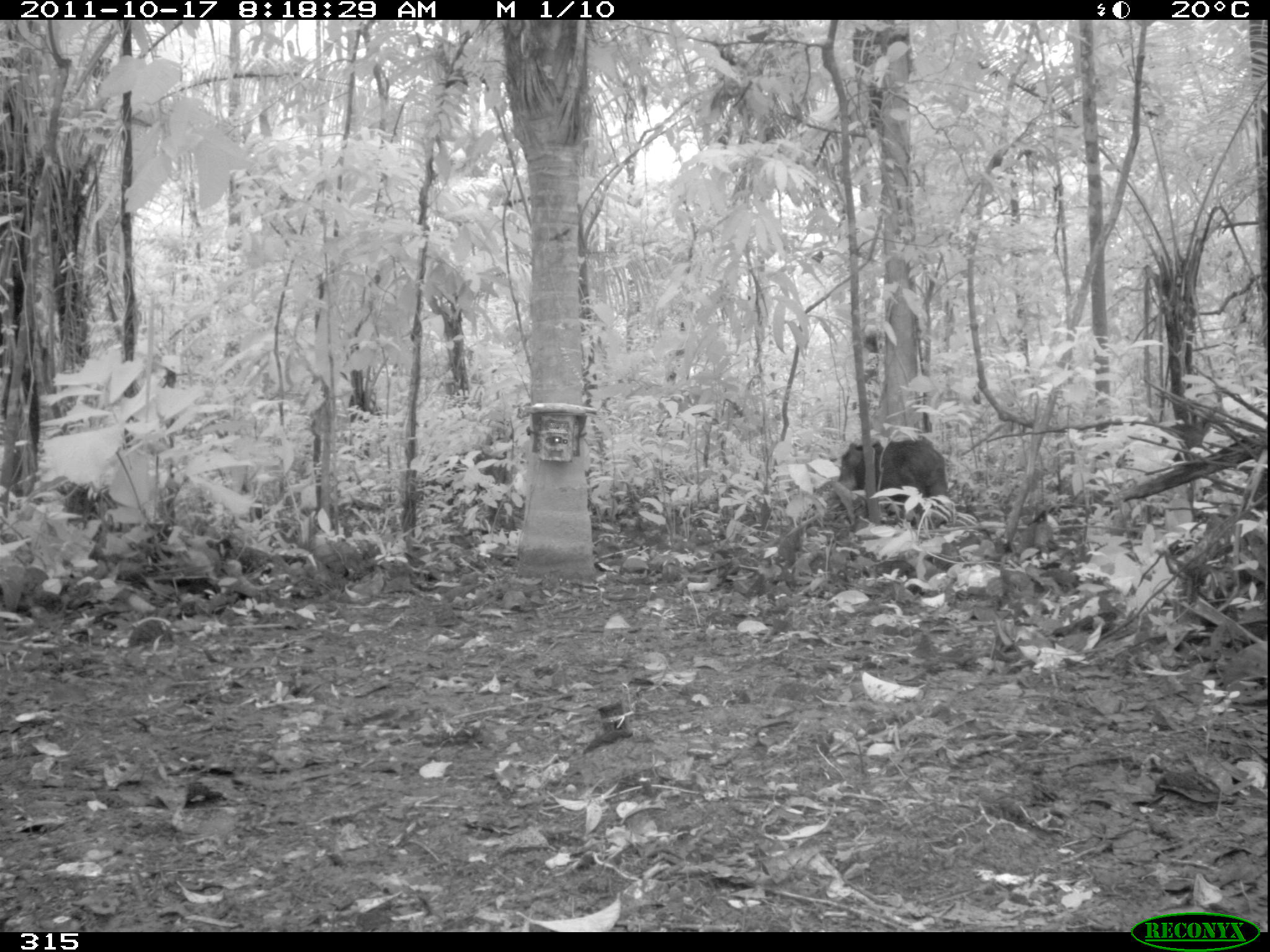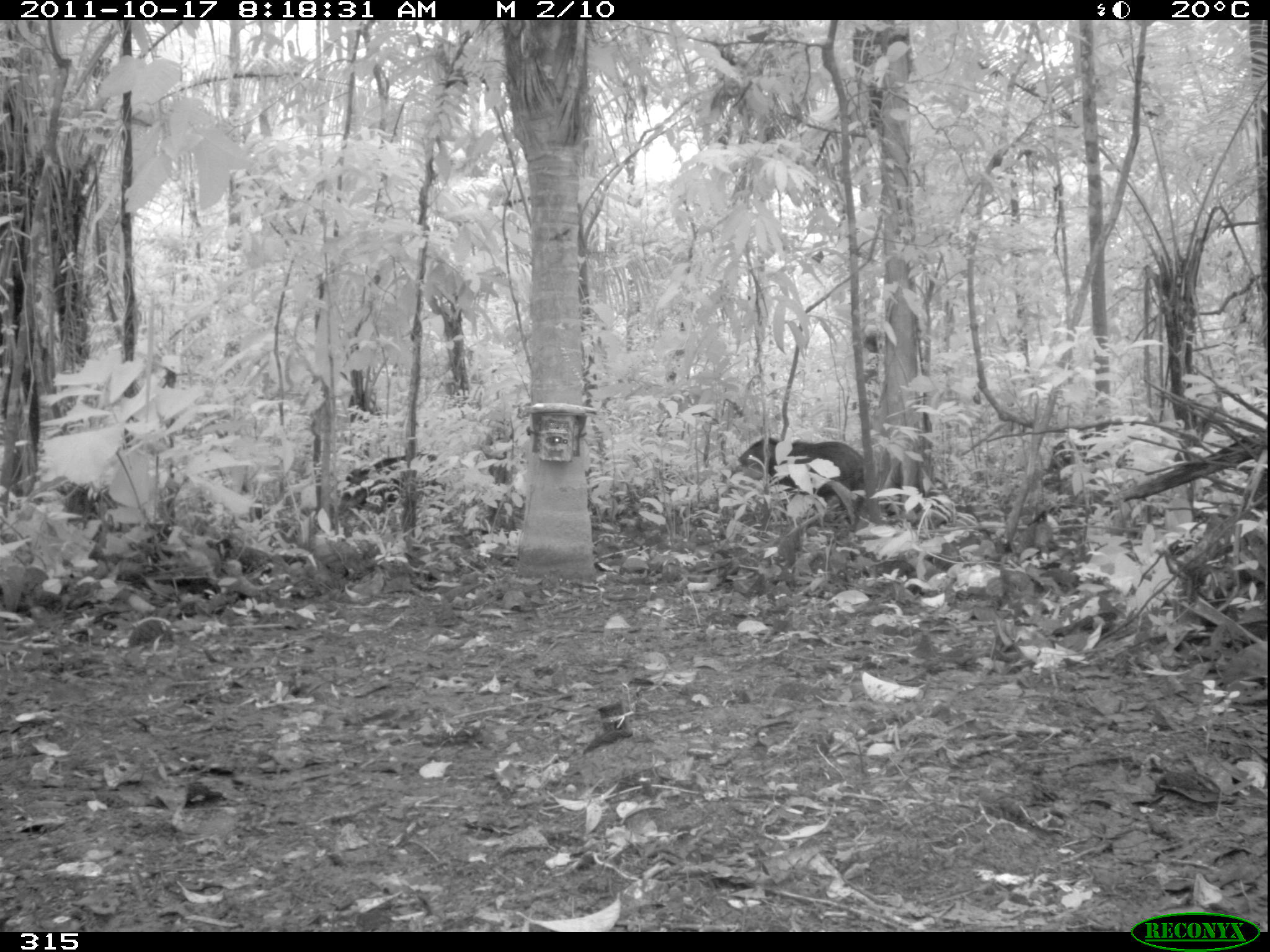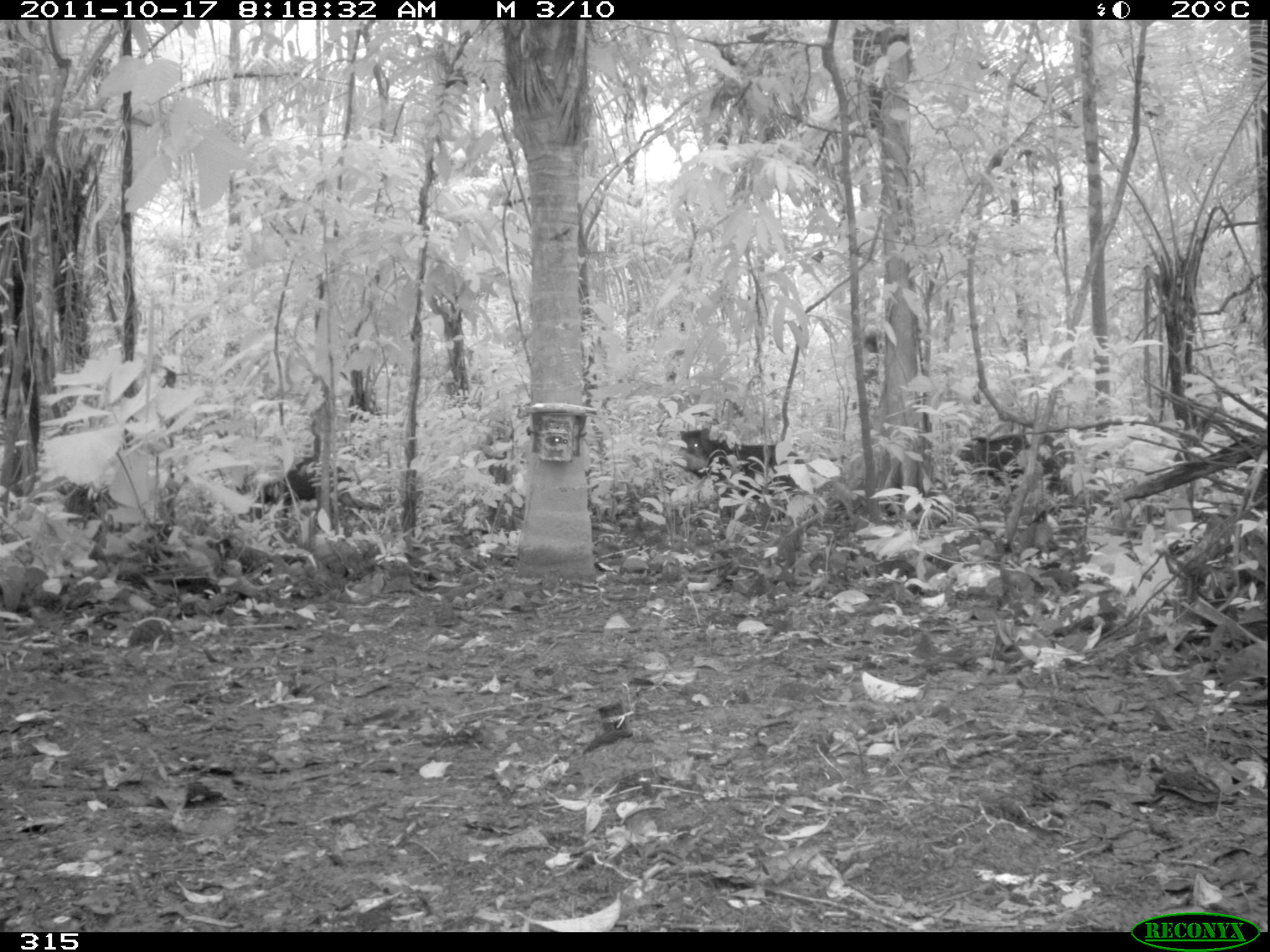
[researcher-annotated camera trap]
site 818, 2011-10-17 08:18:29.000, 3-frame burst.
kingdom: Animalia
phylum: Chordata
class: Mammalia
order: Artiodactyla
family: Tayassuidae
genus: Tayassu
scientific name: Tayassu pecari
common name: white-lipped peccary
Tayassu pecari (white-lipped peccary).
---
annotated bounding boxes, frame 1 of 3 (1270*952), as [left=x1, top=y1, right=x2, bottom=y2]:
tayassu pecari: [left=836, top=435, right=948, bottom=516]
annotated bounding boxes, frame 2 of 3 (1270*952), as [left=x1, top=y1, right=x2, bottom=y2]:
tayassu pecari: [left=737, top=437, right=866, bottom=517]; [left=336, top=453, right=448, bottom=519]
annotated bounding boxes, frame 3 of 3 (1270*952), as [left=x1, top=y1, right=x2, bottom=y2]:
tayassu pecari: [left=672, top=427, right=815, bottom=521]; [left=234, top=456, right=386, bottom=522]; [left=950, top=434, right=1109, bottom=497]